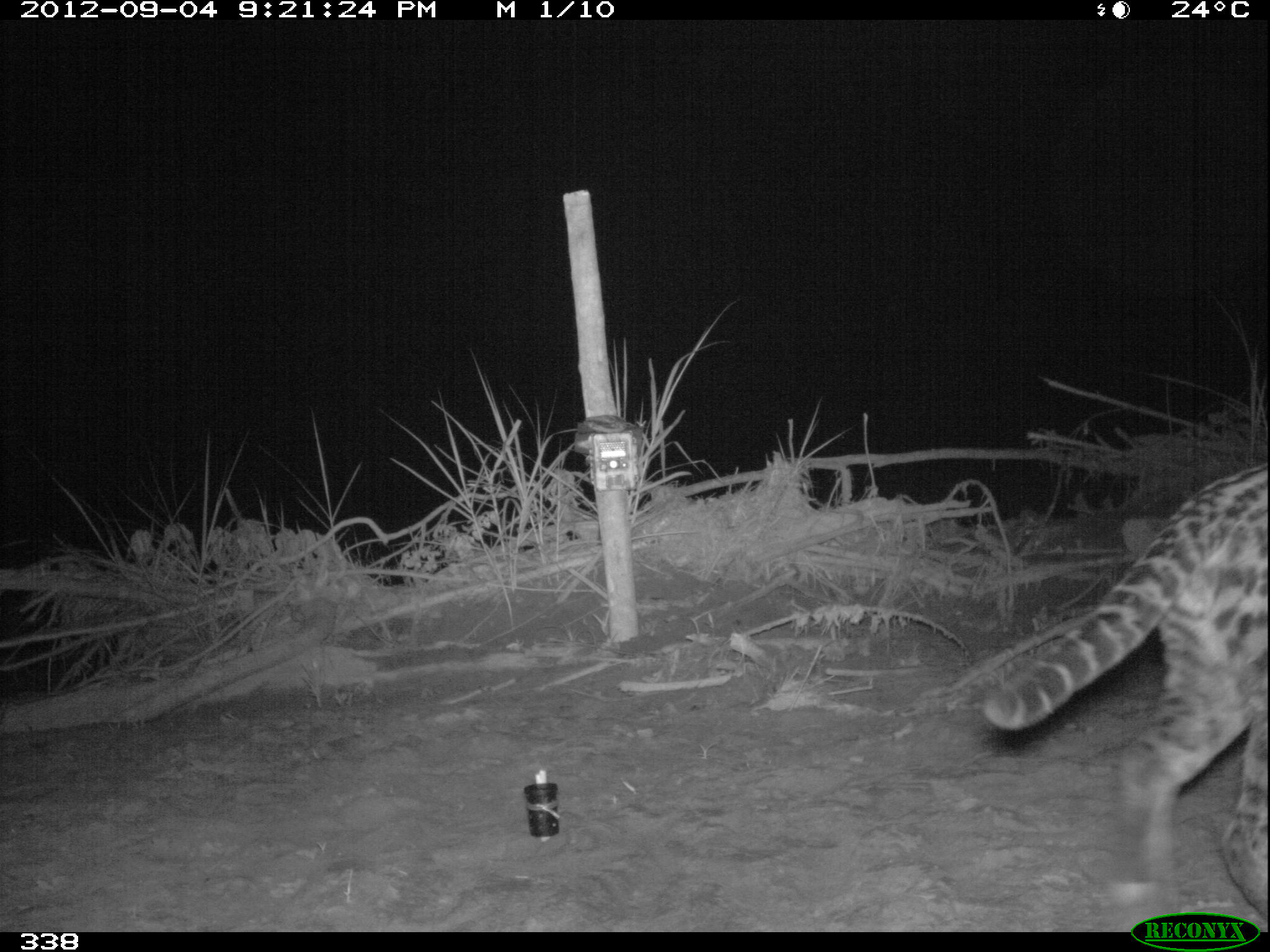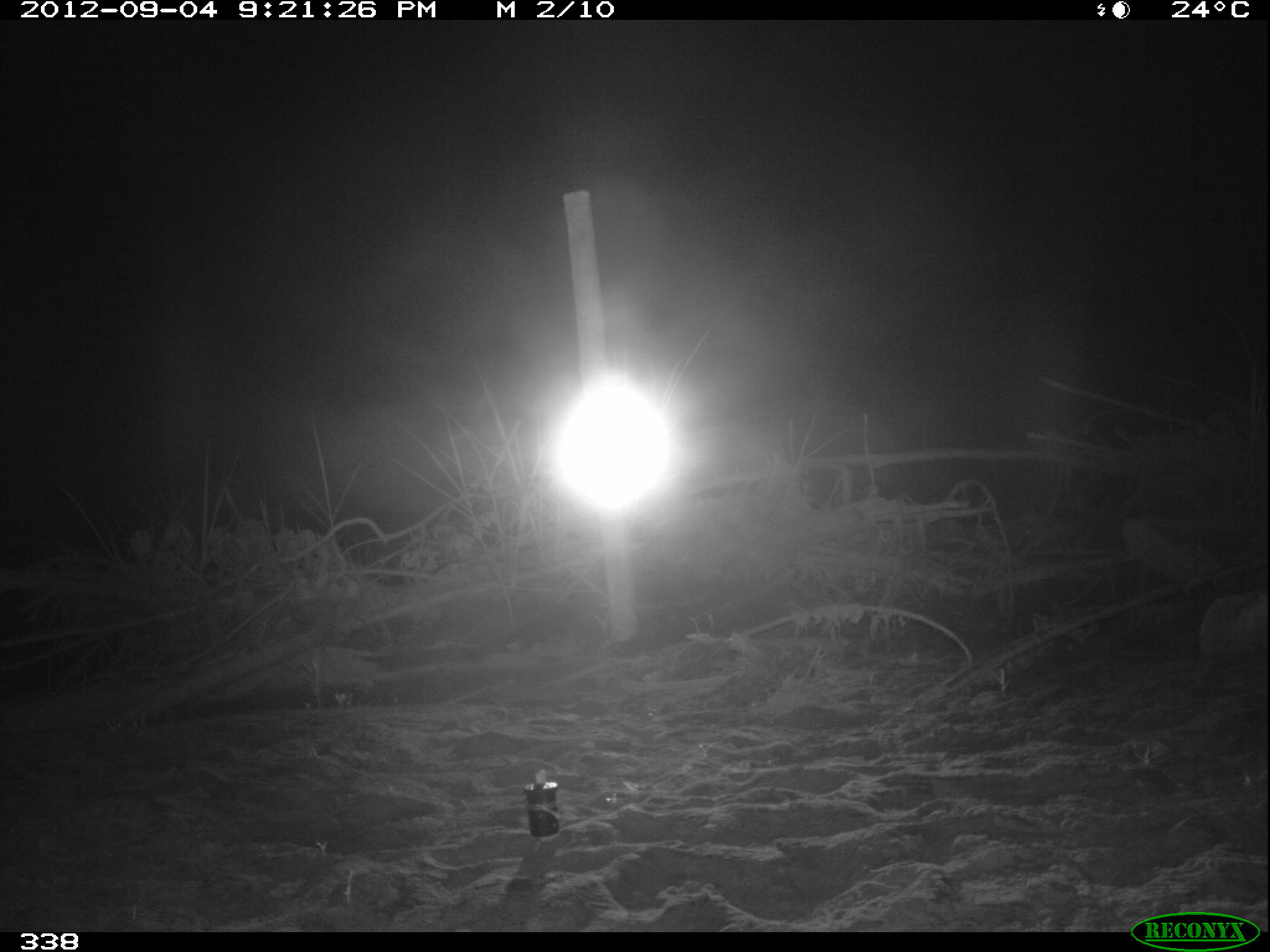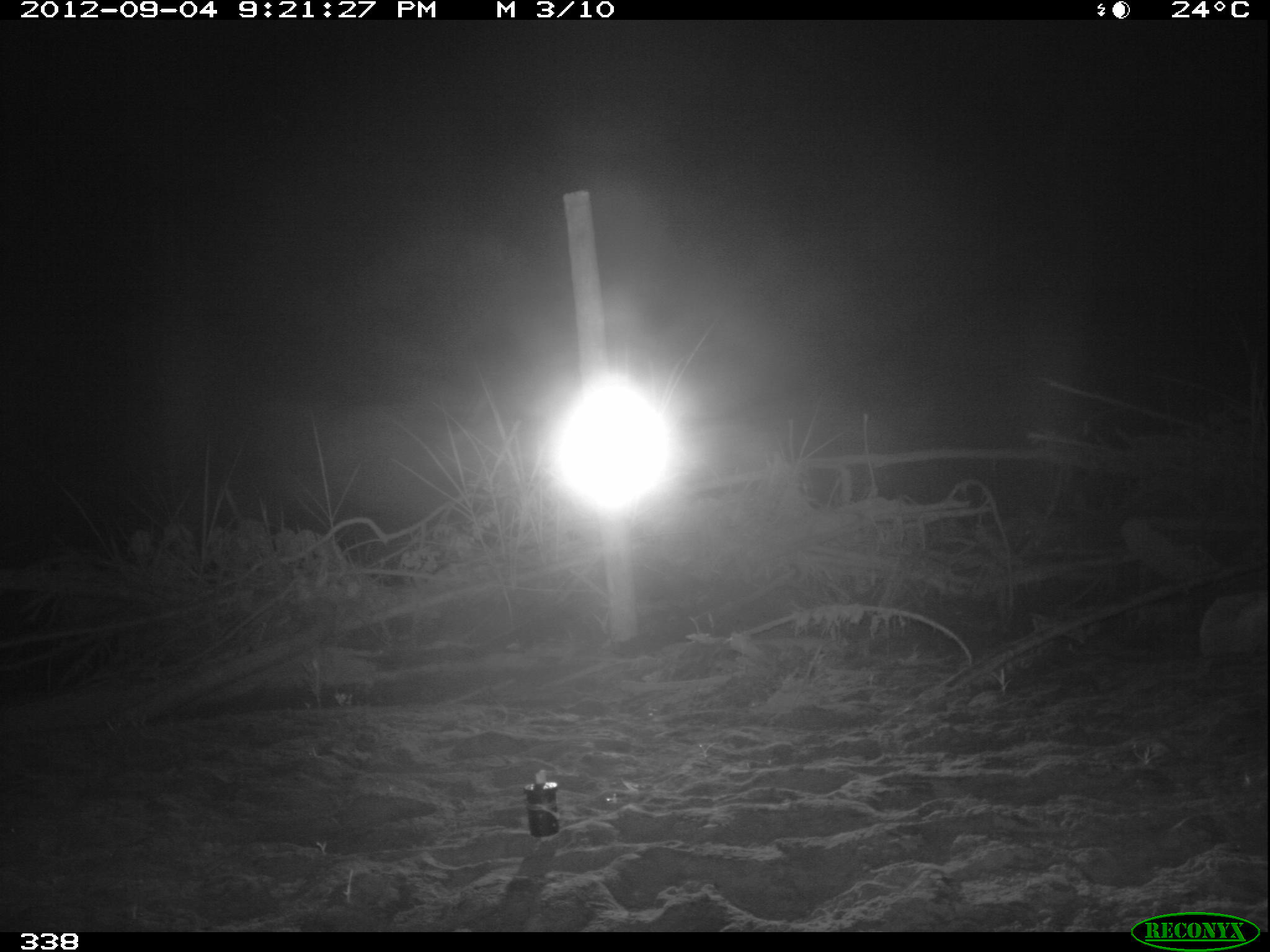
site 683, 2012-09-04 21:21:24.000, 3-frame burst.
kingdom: Animalia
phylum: Chordata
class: Mammalia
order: Carnivora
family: Felidae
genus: Leopardus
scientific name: Leopardus pardalis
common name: ocelot